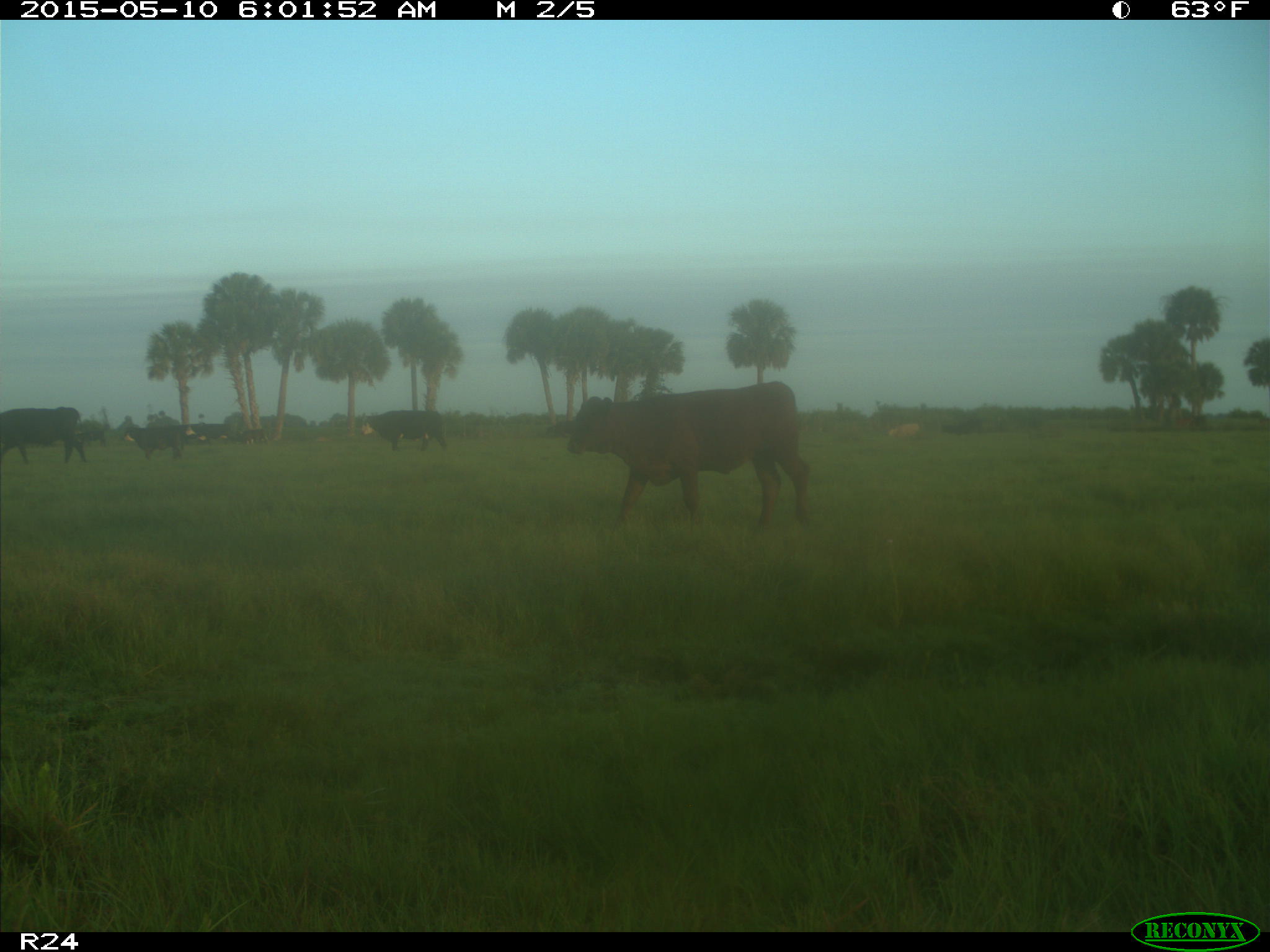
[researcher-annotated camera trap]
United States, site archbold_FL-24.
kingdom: Animalia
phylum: Chordata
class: Mammalia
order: Artiodactyla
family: Bovidae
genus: Bos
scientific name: Bos taurus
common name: domestic cow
Bos taurus (domestic cow).